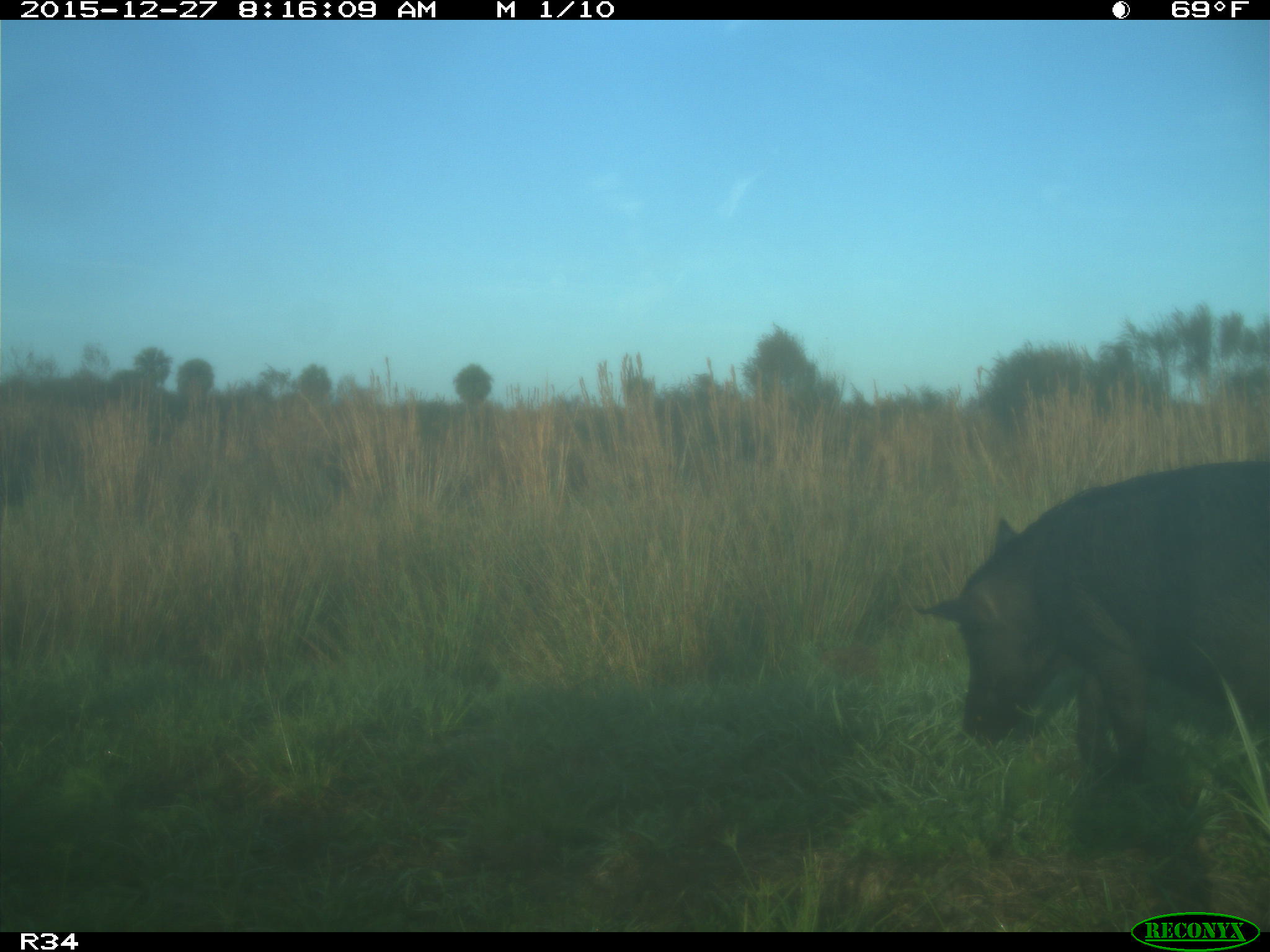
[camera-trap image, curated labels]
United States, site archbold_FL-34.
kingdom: Animalia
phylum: Chordata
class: Mammalia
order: Artiodactyla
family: Suidae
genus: Sus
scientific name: Sus scrofa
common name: wild boar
Sus scrofa (wild boar).